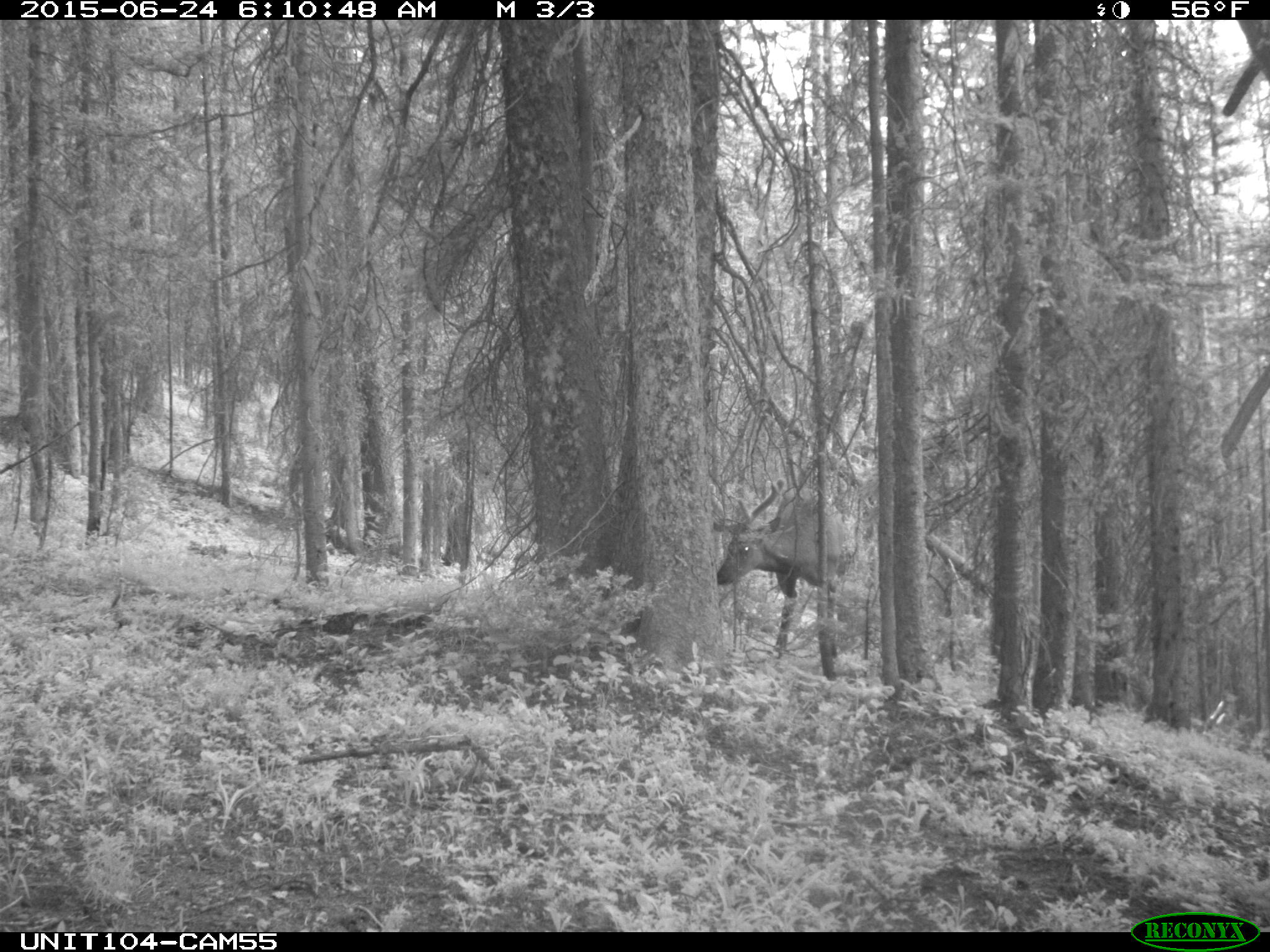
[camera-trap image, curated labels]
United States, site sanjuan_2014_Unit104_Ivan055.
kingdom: Animalia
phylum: Chordata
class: Mammalia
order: Artiodactyla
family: Cervidae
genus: Cervus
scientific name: Cervus elaphus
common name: red deer